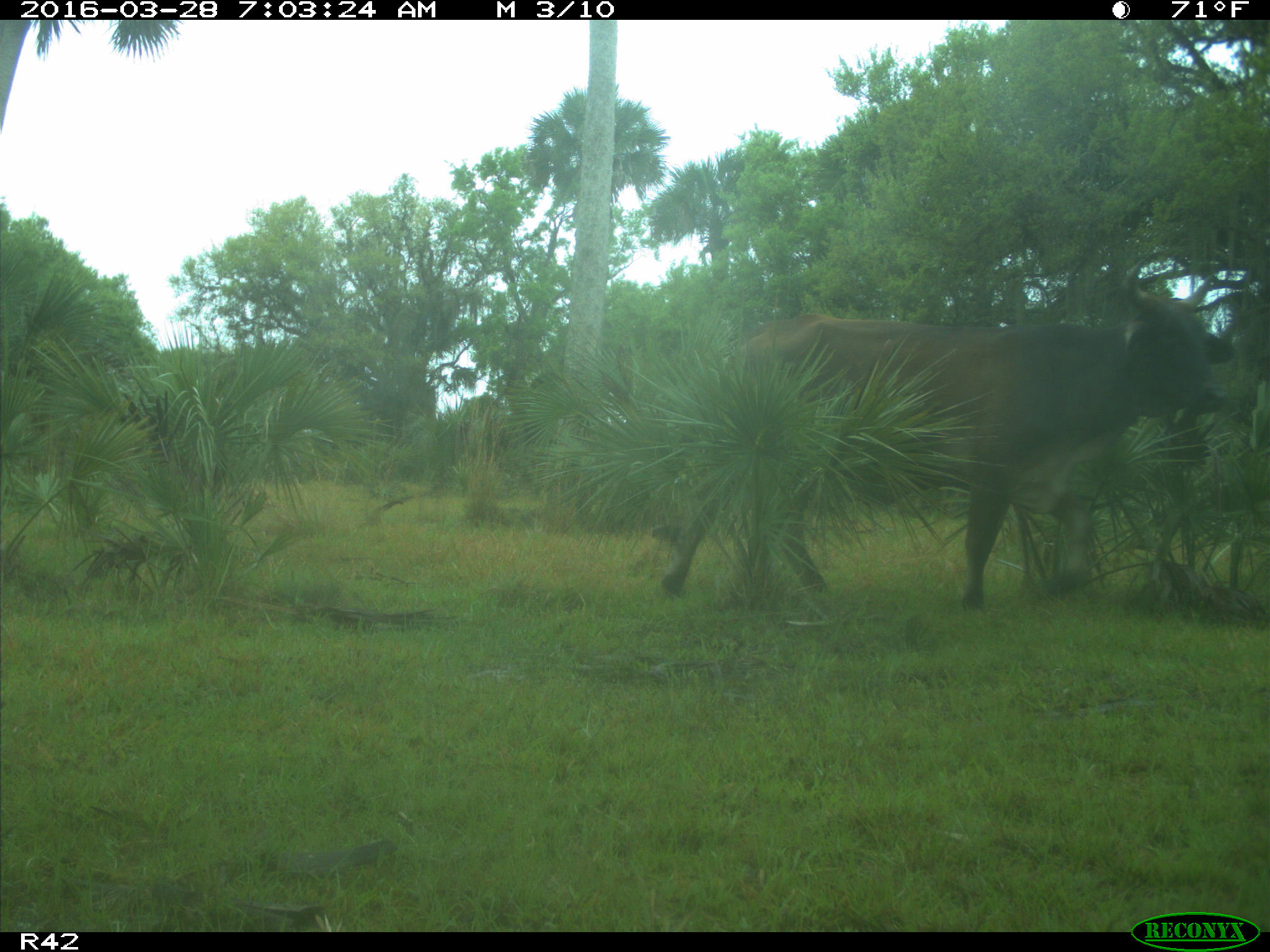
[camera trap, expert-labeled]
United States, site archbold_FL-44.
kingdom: Animalia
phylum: Chordata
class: Mammalia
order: Artiodactyla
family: Bovidae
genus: Bos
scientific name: Bos taurus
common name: domestic cow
Bos taurus (domestic cow).